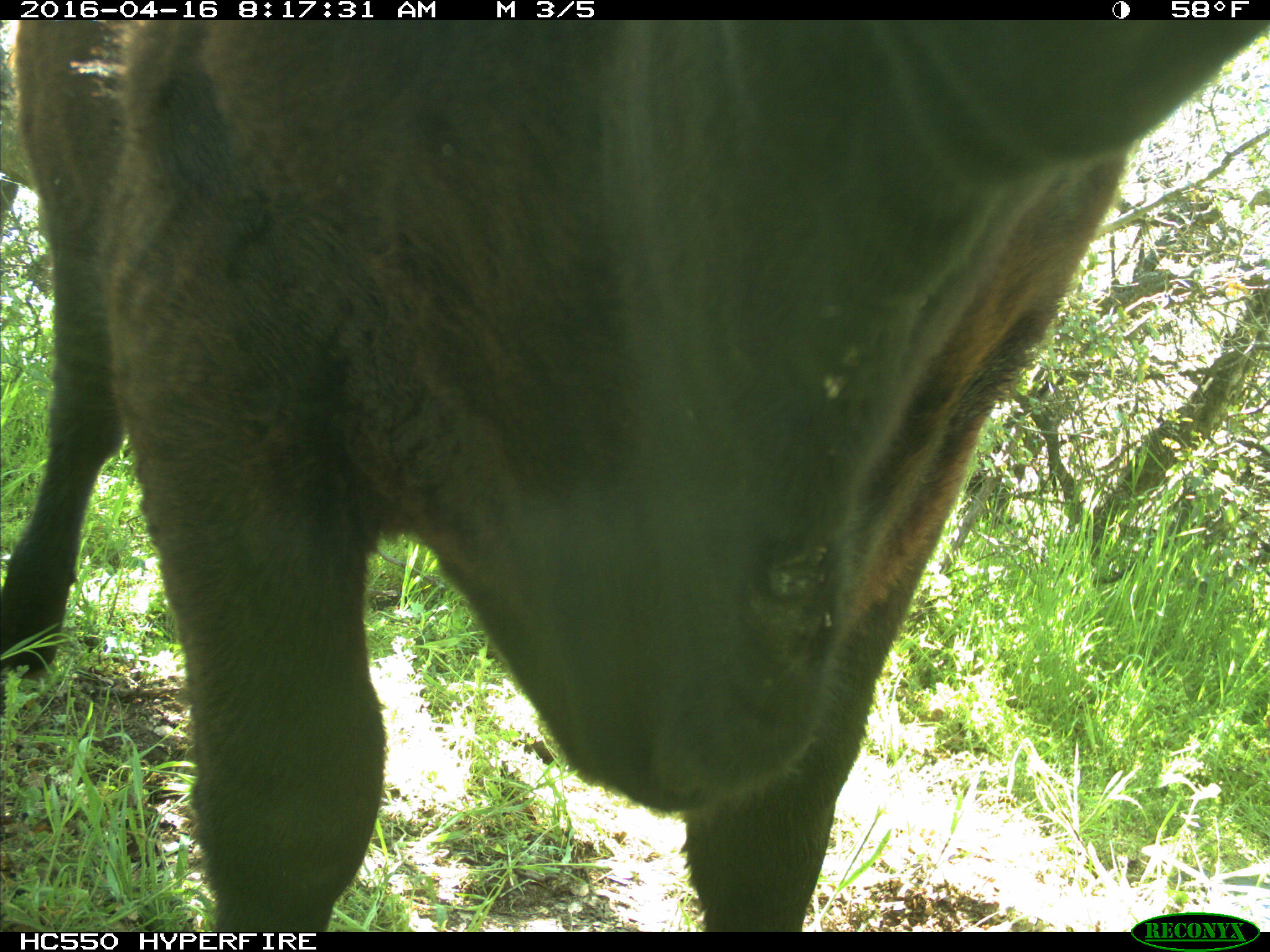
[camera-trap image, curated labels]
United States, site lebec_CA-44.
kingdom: Animalia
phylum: Chordata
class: Mammalia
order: Artiodactyla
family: Bovidae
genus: Bos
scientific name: Bos taurus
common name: domestic cow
Bos taurus (domestic cow).